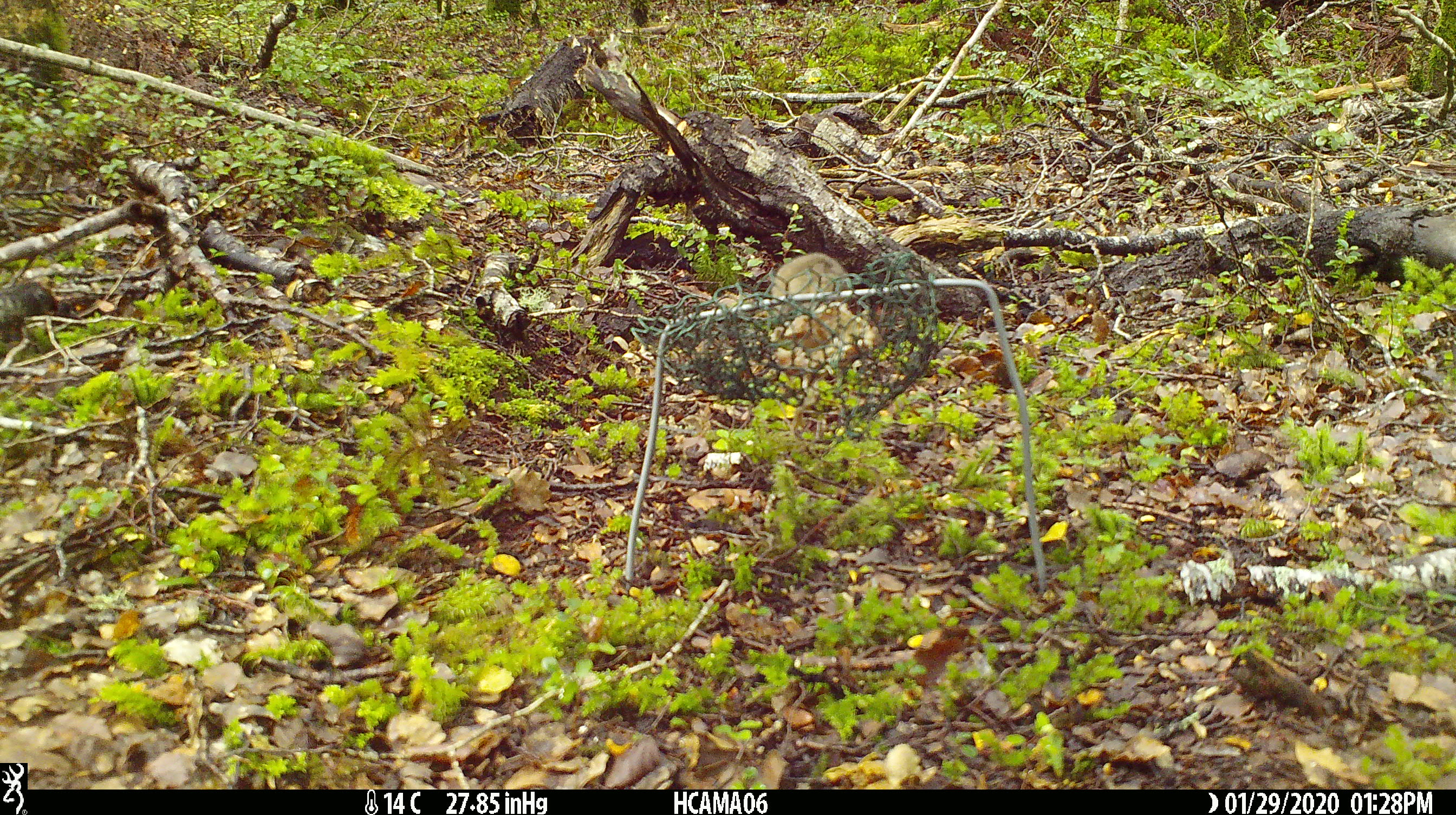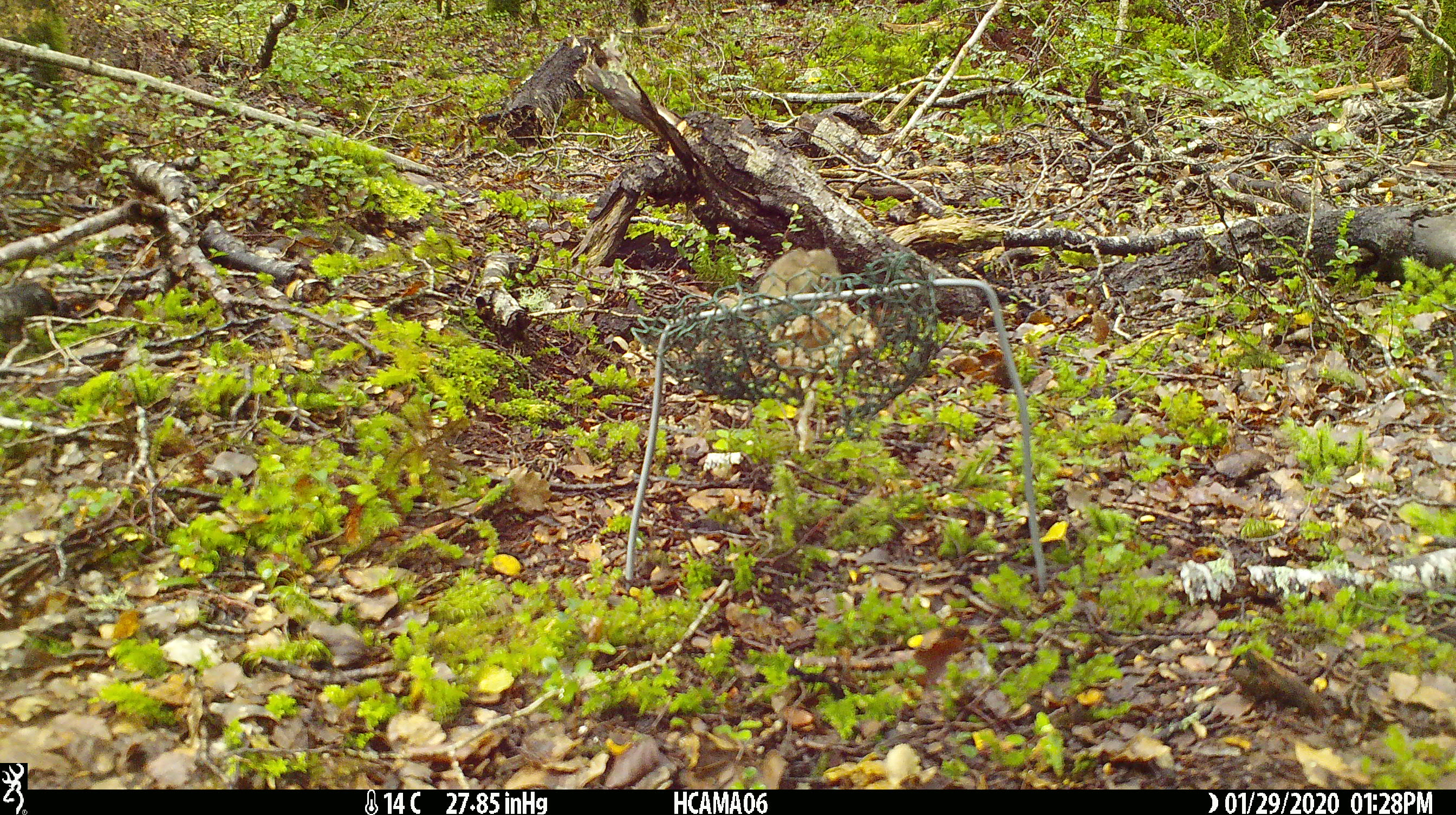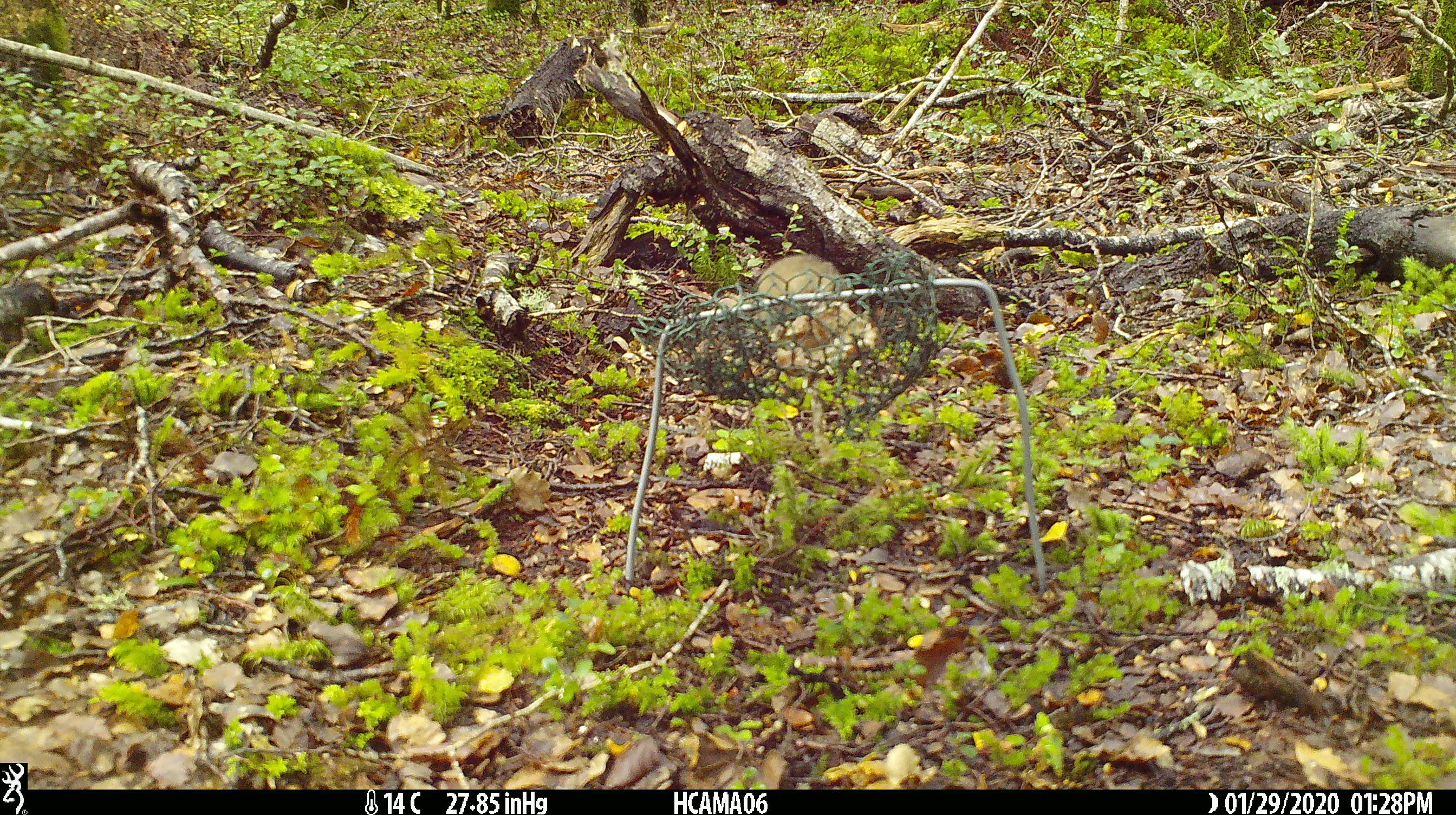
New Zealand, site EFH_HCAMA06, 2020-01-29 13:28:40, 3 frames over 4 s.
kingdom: Animalia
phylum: Chordata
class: Mammalia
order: Rodentia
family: Muridae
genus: Mus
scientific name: Mus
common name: mouse